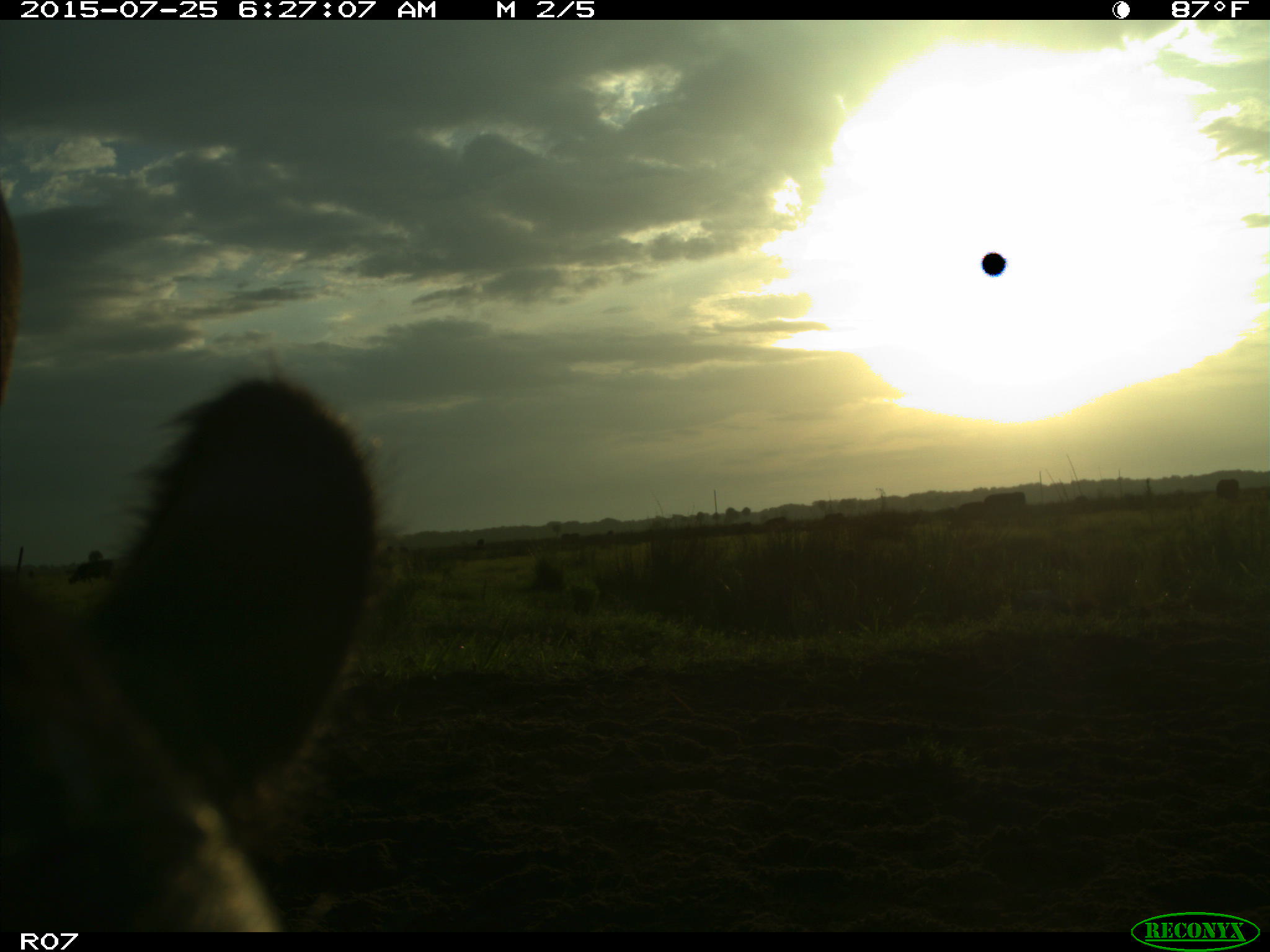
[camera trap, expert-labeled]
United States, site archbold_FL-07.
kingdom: Animalia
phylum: Chordata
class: Mammalia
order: Artiodactyla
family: Bovidae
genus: Bos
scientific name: Bos taurus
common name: domestic cow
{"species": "Bos taurus (domestic cow)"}